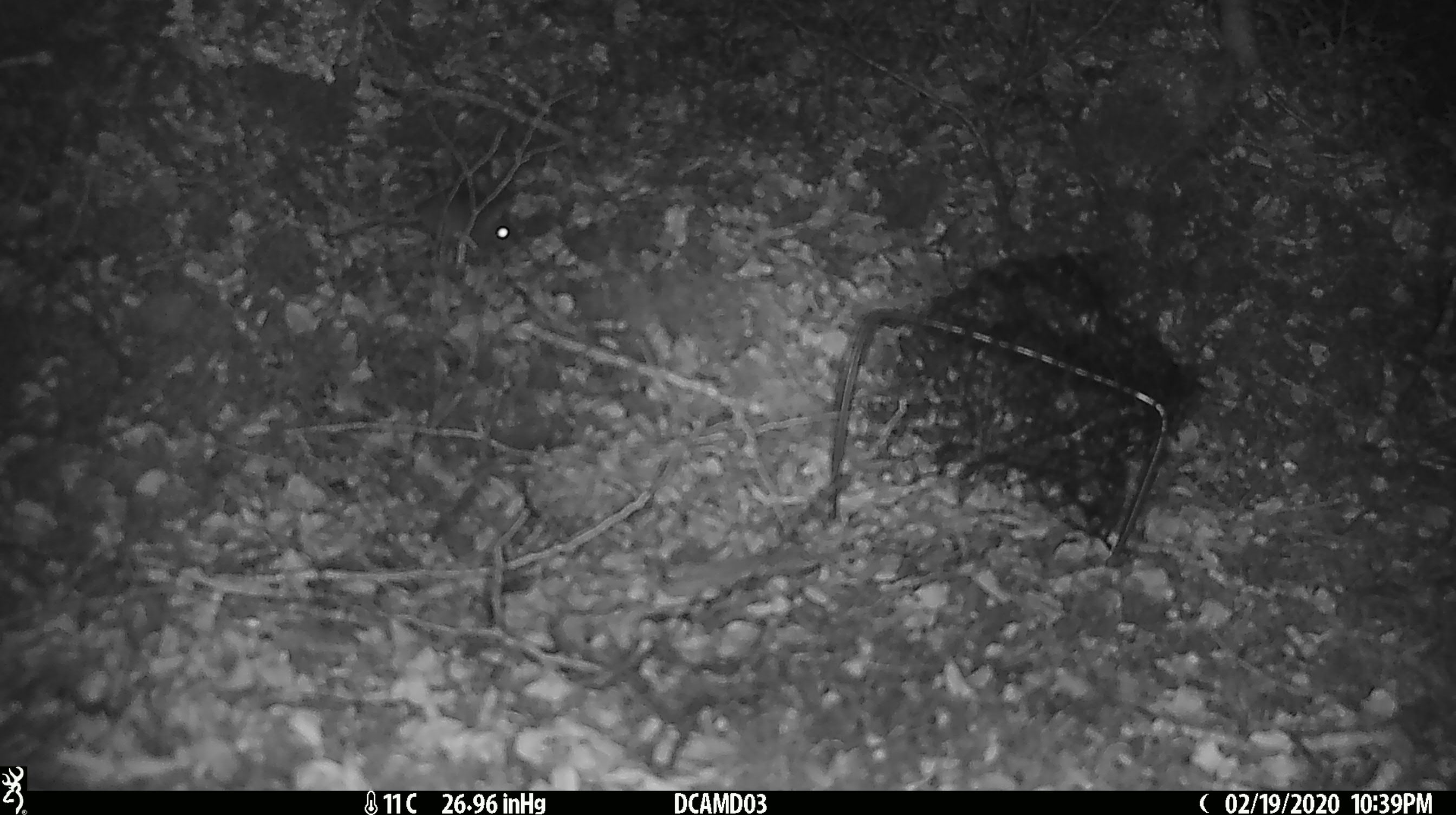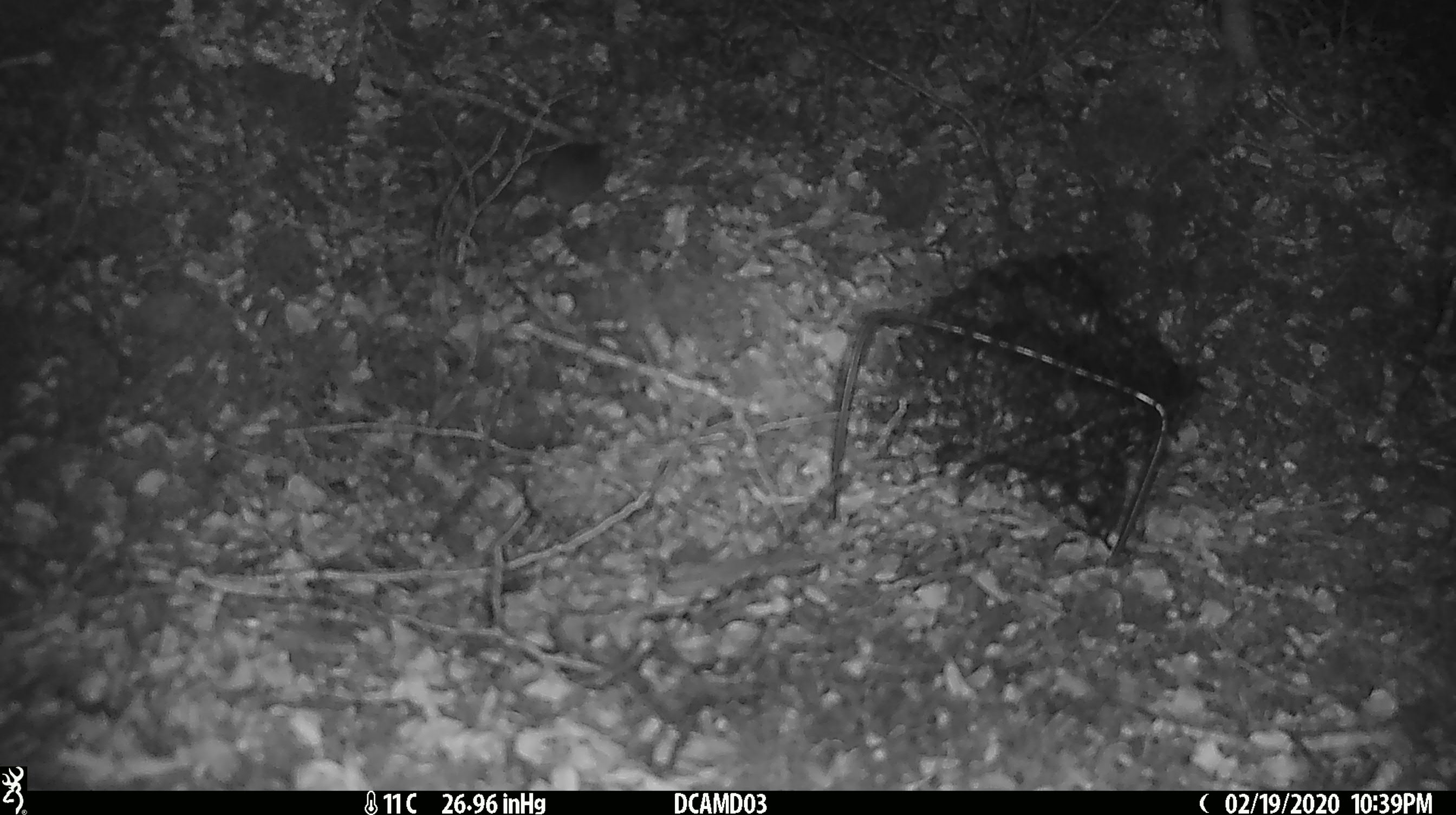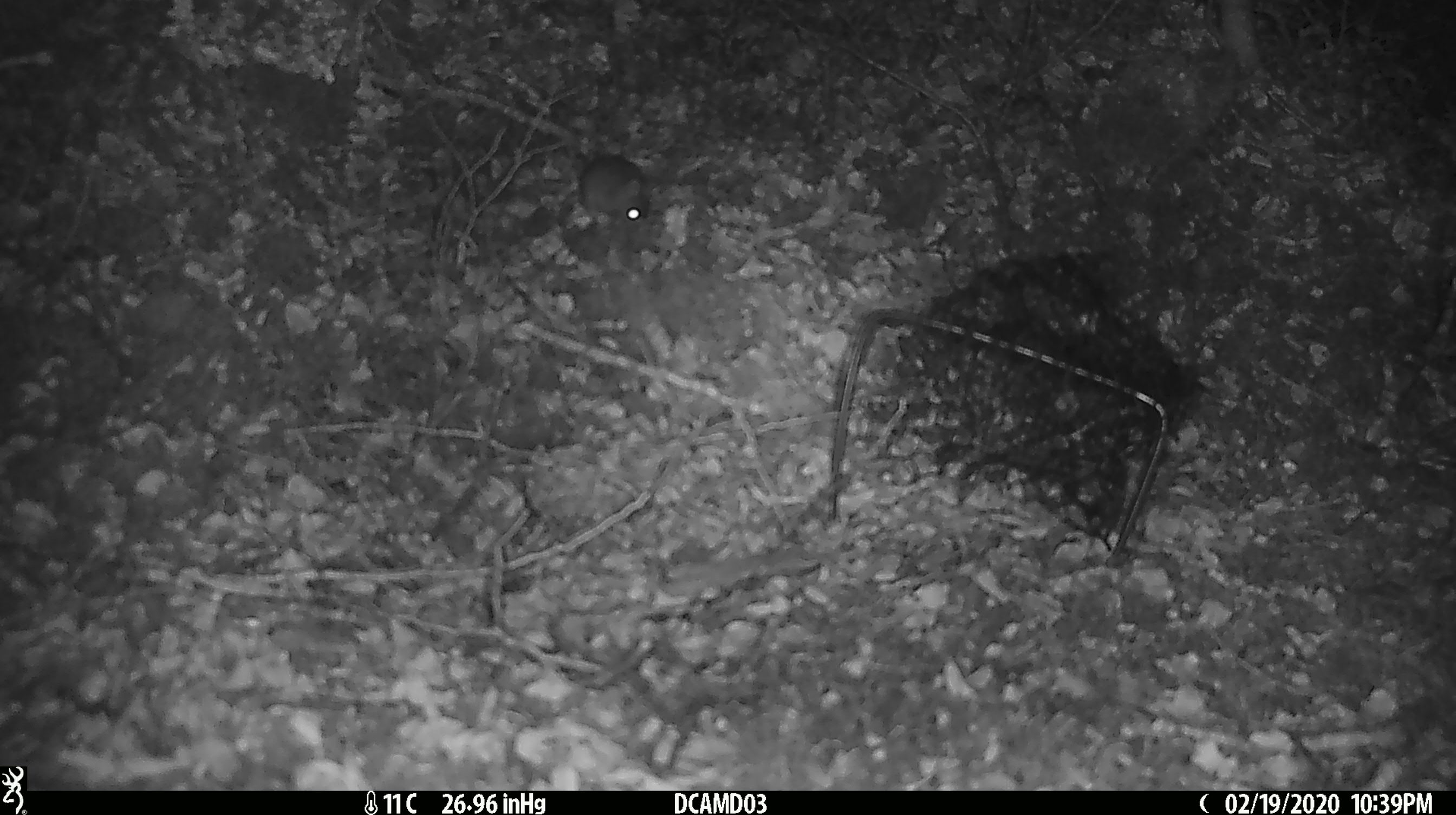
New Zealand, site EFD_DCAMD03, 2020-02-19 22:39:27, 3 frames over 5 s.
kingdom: Animalia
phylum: Chordata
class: Mammalia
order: Rodentia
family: Muridae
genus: Mus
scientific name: Mus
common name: mouse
Mouse (Mus).